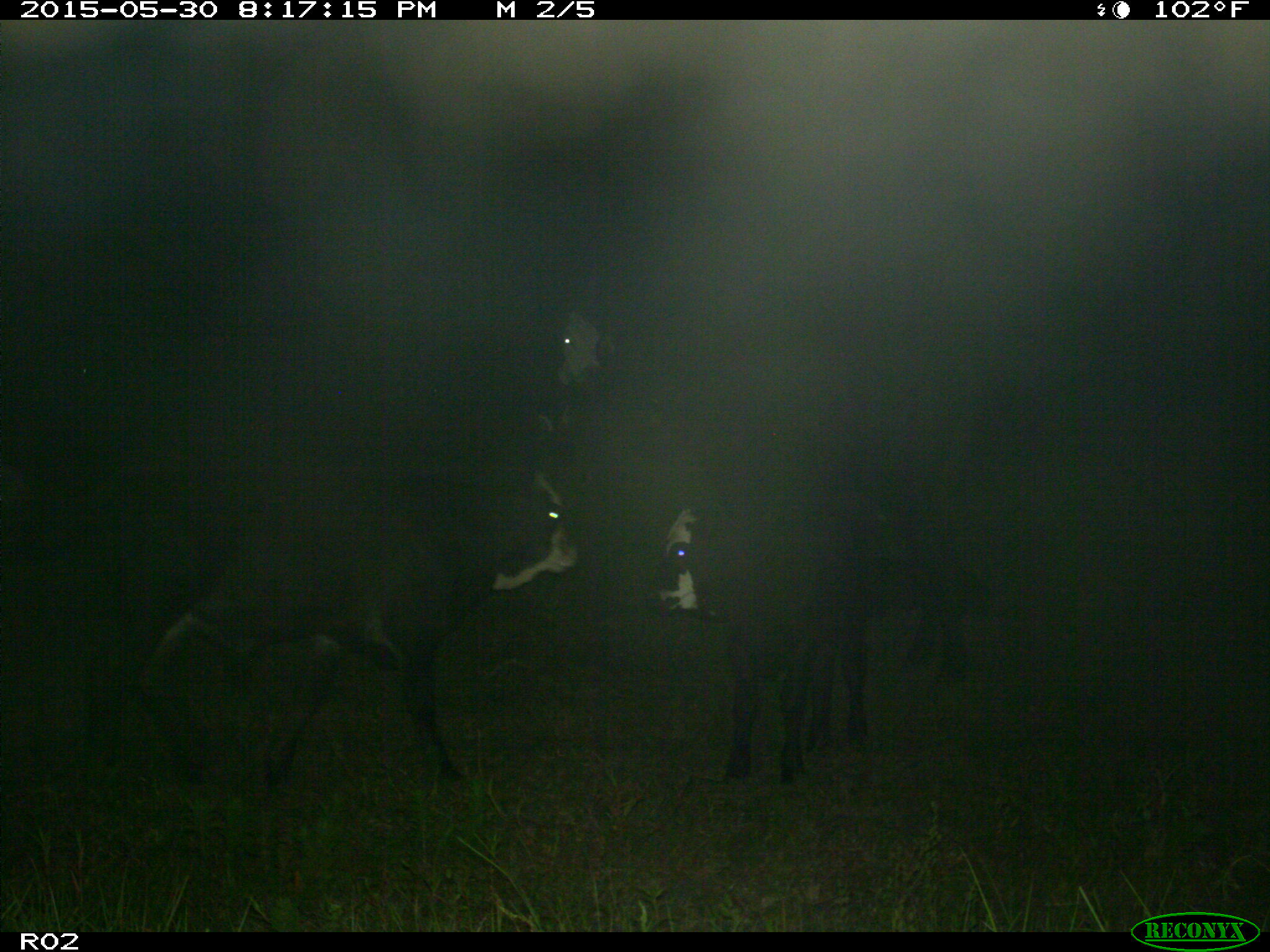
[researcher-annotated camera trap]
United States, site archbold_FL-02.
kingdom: Animalia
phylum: Chordata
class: Mammalia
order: Artiodactyla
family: Bovidae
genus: Bos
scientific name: Bos taurus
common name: domestic cow